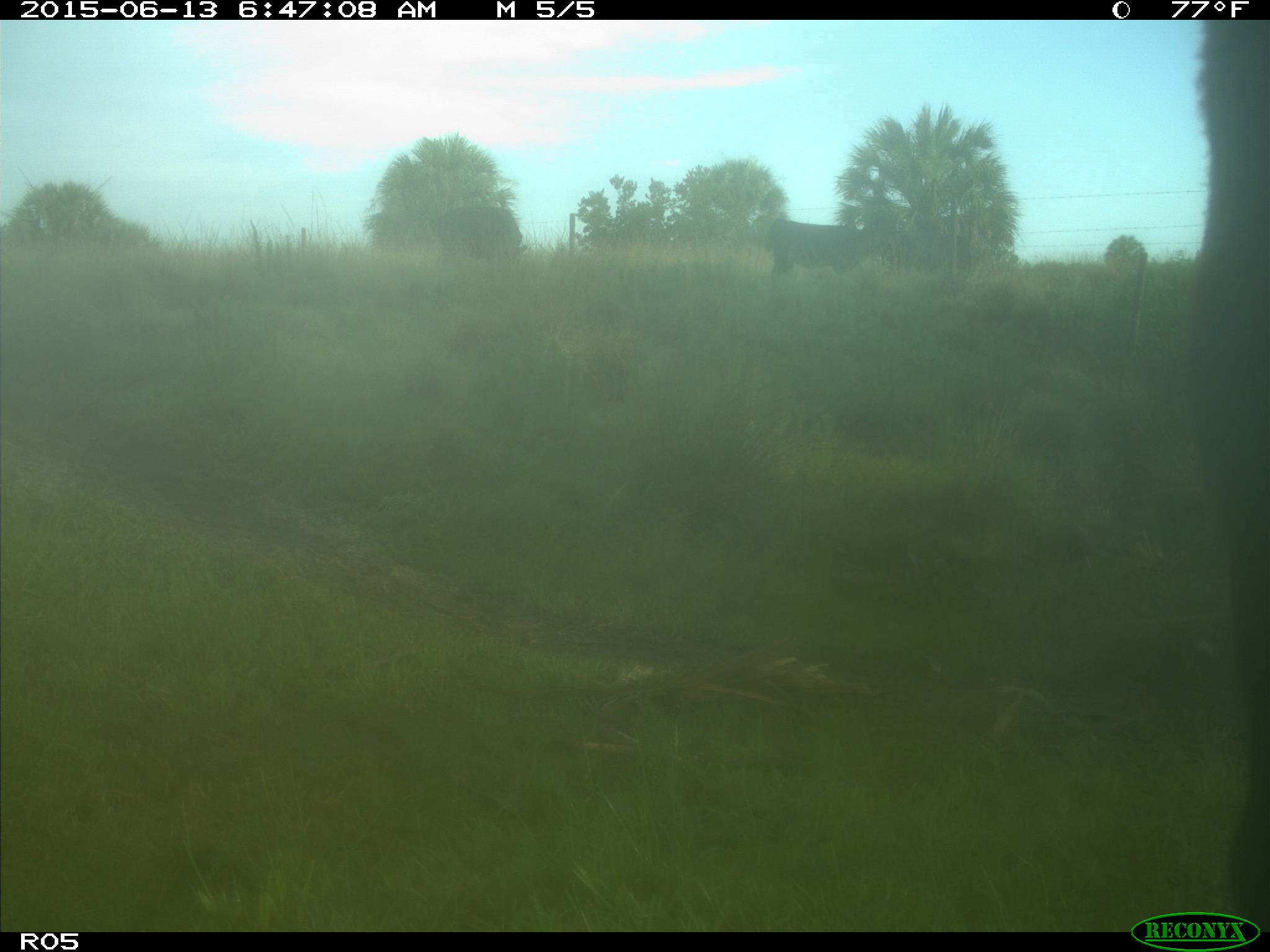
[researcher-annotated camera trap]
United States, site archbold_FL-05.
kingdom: Animalia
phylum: Chordata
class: Mammalia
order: Artiodactyla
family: Bovidae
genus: Bos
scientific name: Bos taurus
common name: domestic cow